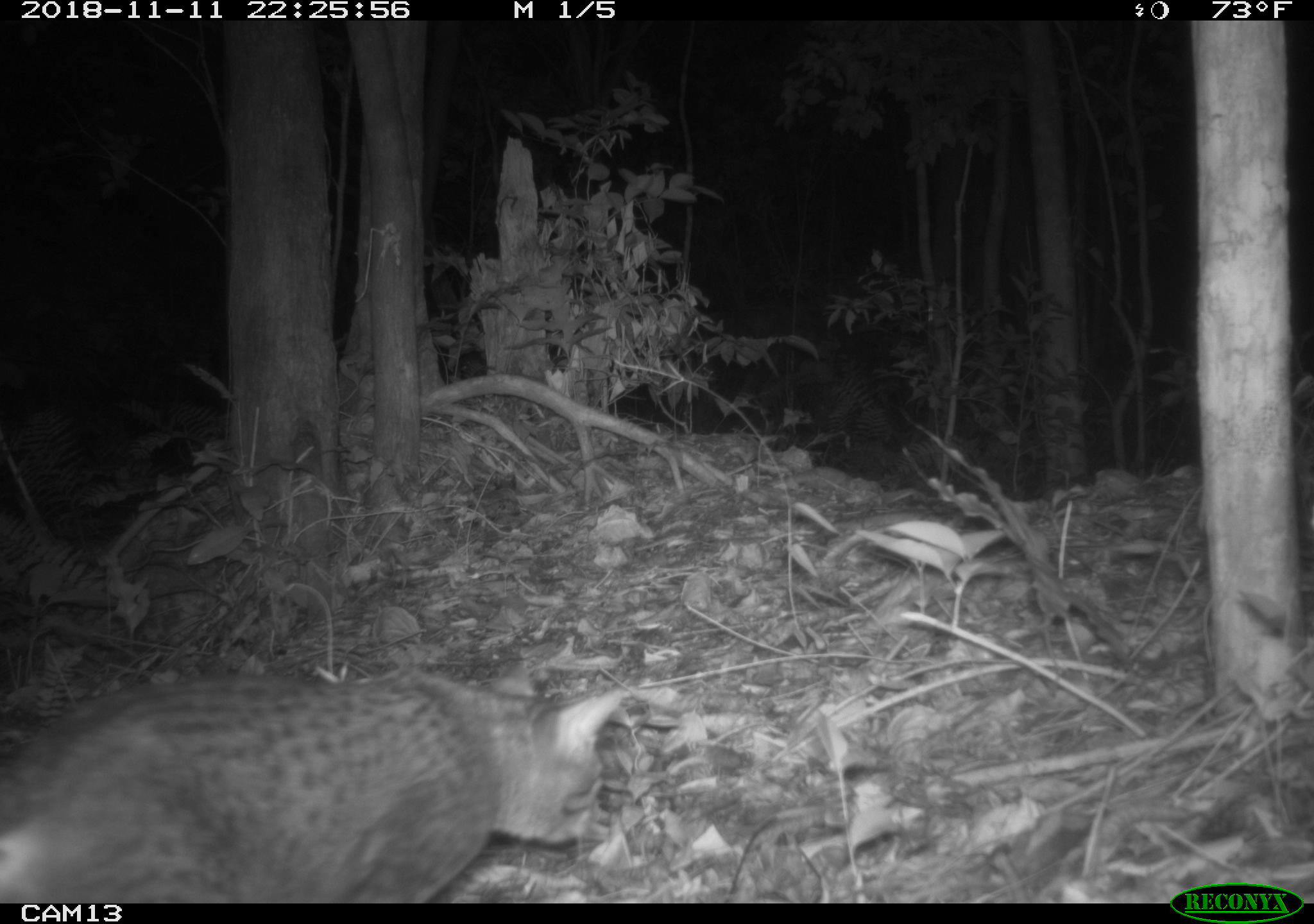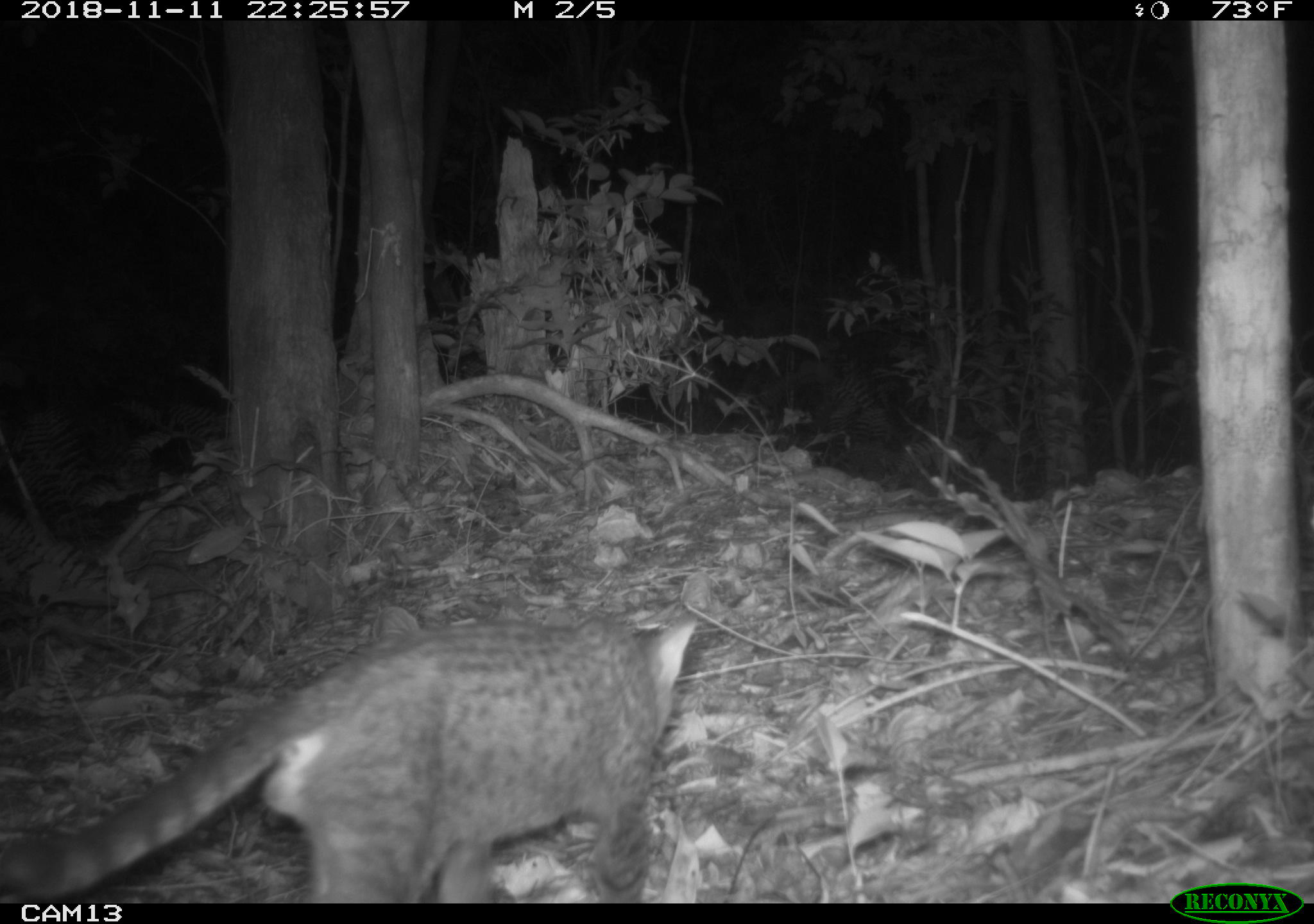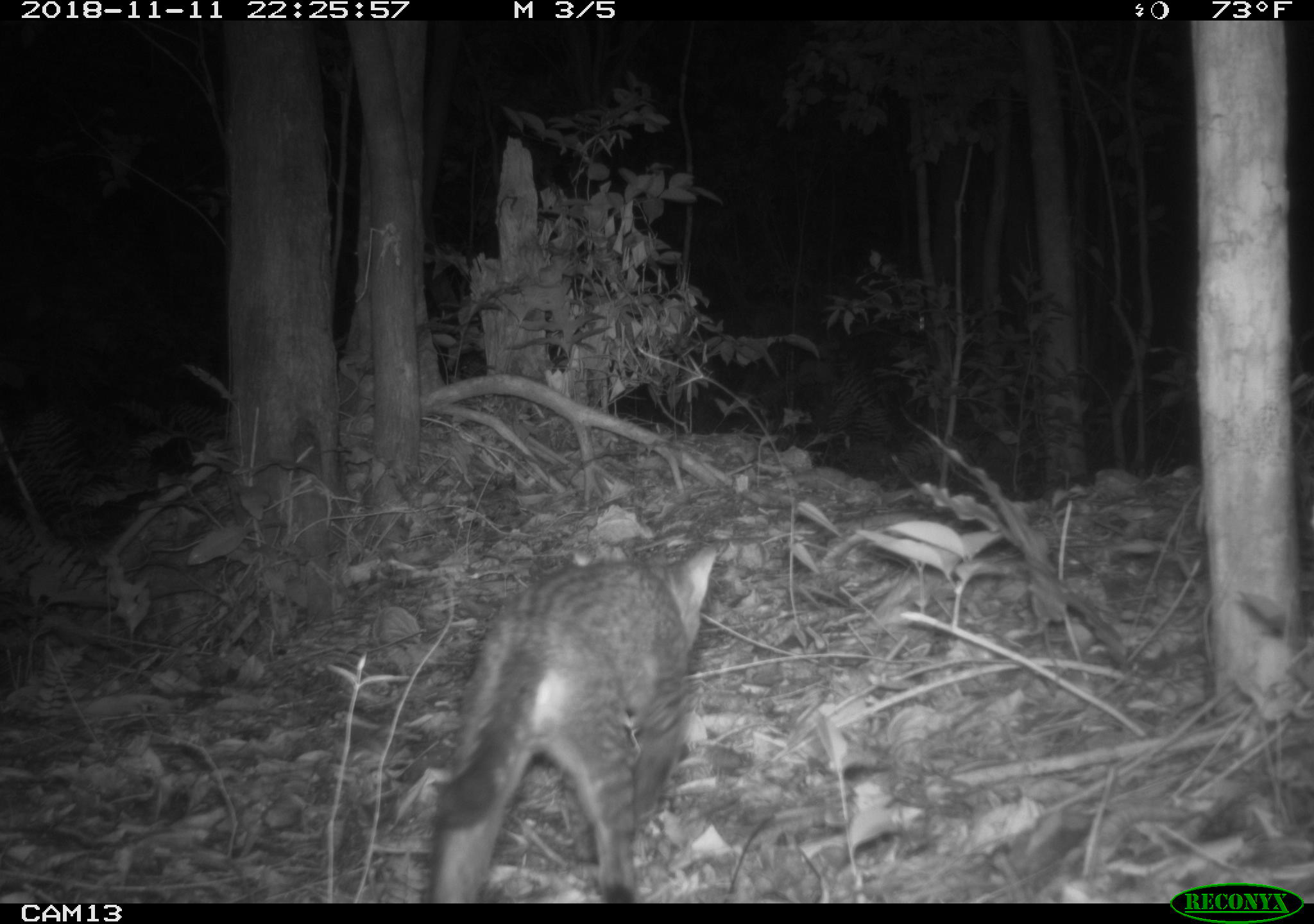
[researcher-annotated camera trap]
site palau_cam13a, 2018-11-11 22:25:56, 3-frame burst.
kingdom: Animalia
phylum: Chordata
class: Mammalia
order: Carnivora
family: Felidae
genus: Felis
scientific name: Felis catus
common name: cat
Cat (Felis catus).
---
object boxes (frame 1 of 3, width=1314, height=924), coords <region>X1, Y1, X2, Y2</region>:
cat: <region>0, 658, 633, 905</region>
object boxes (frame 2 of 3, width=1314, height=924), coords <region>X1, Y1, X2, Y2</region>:
cat: <region>9, 608, 698, 905</region>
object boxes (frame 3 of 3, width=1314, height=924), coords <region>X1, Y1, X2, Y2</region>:
cat: <region>418, 540, 720, 902</region>